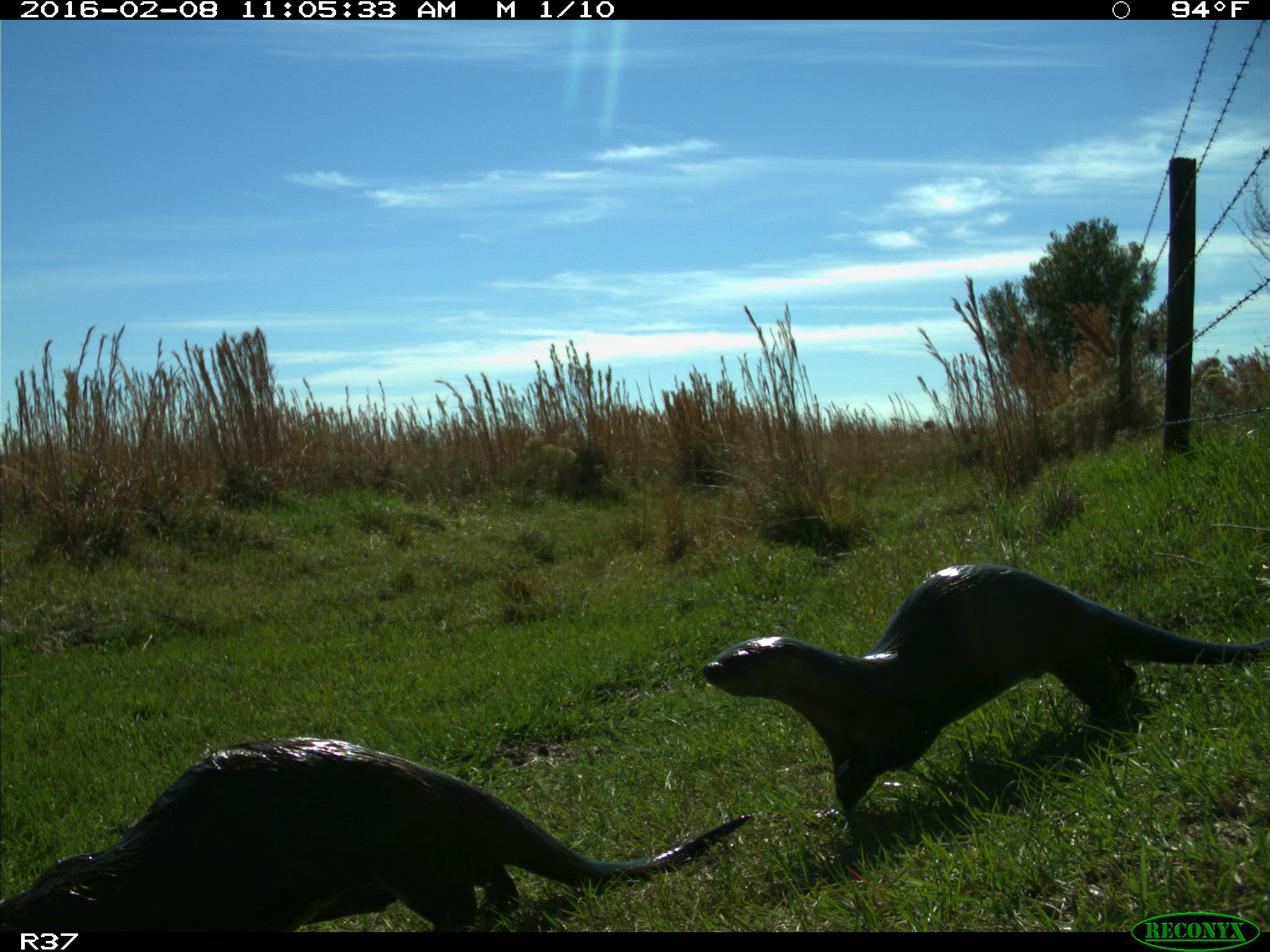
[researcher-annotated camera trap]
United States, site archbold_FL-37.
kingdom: Animalia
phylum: Chordata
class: Mammalia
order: Carnivora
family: Mustelidae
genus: Lontra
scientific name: Lontra canadensis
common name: north american river otter